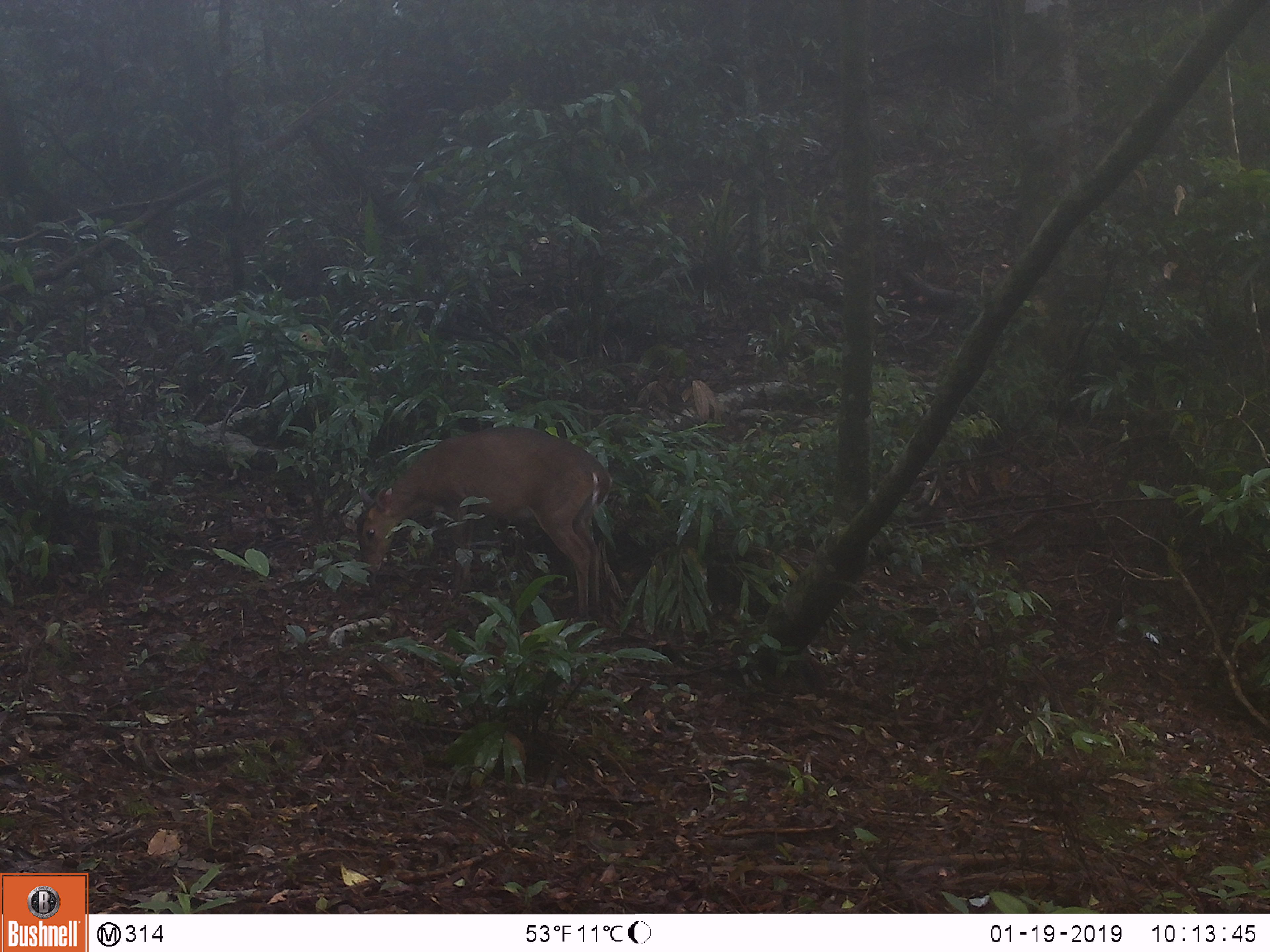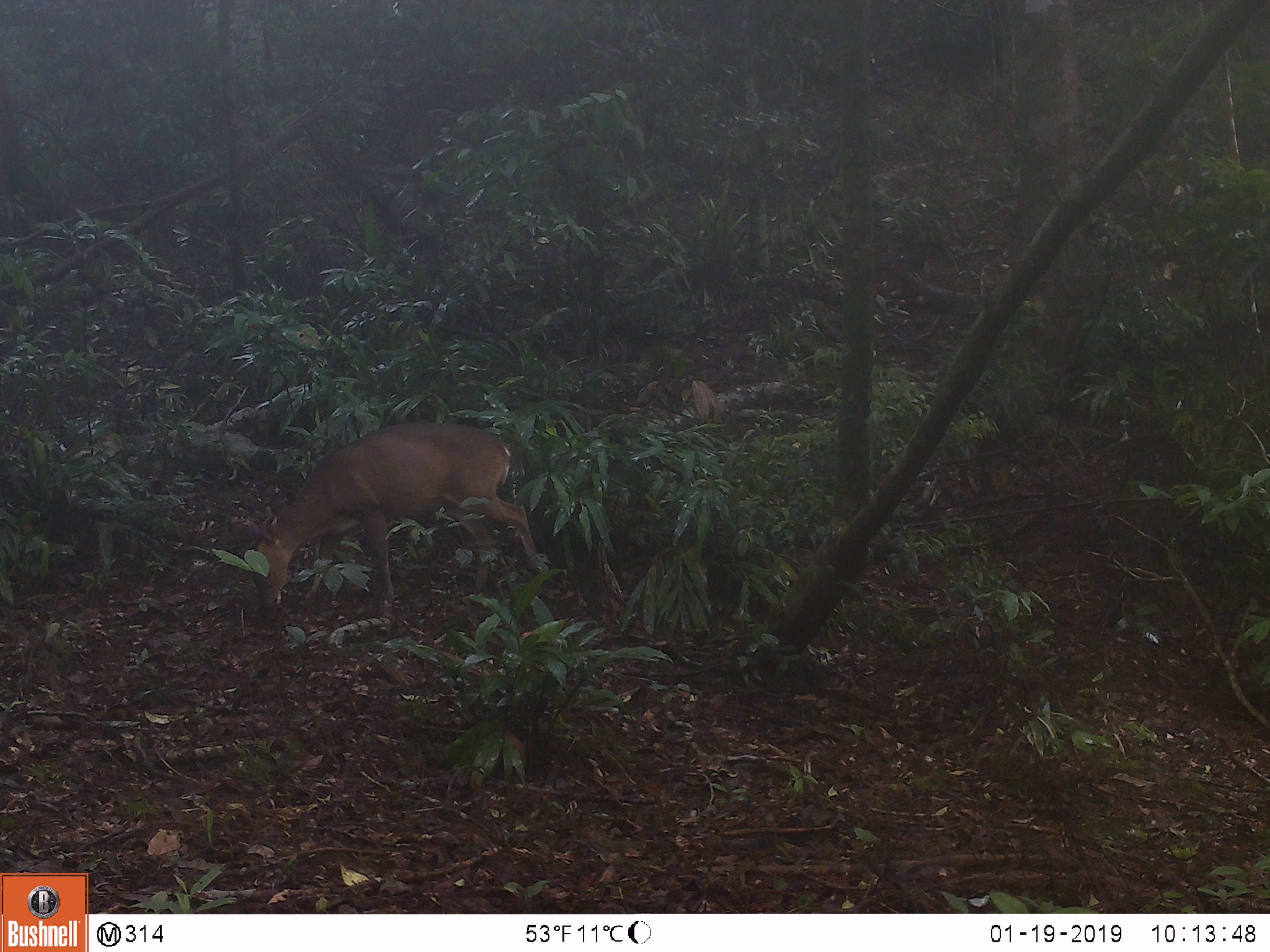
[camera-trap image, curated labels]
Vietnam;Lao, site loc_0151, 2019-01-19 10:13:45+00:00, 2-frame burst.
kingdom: Animalia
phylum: Chordata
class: Mammalia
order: Artiodactyla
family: Cervidae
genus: Muntiacus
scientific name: Muntiacus vuquangensis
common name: large-antlered muntjac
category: large antlered muntjac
Large antlered muntjac (large-antlered muntjac) (Muntiacus vuquangensis). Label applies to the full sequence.